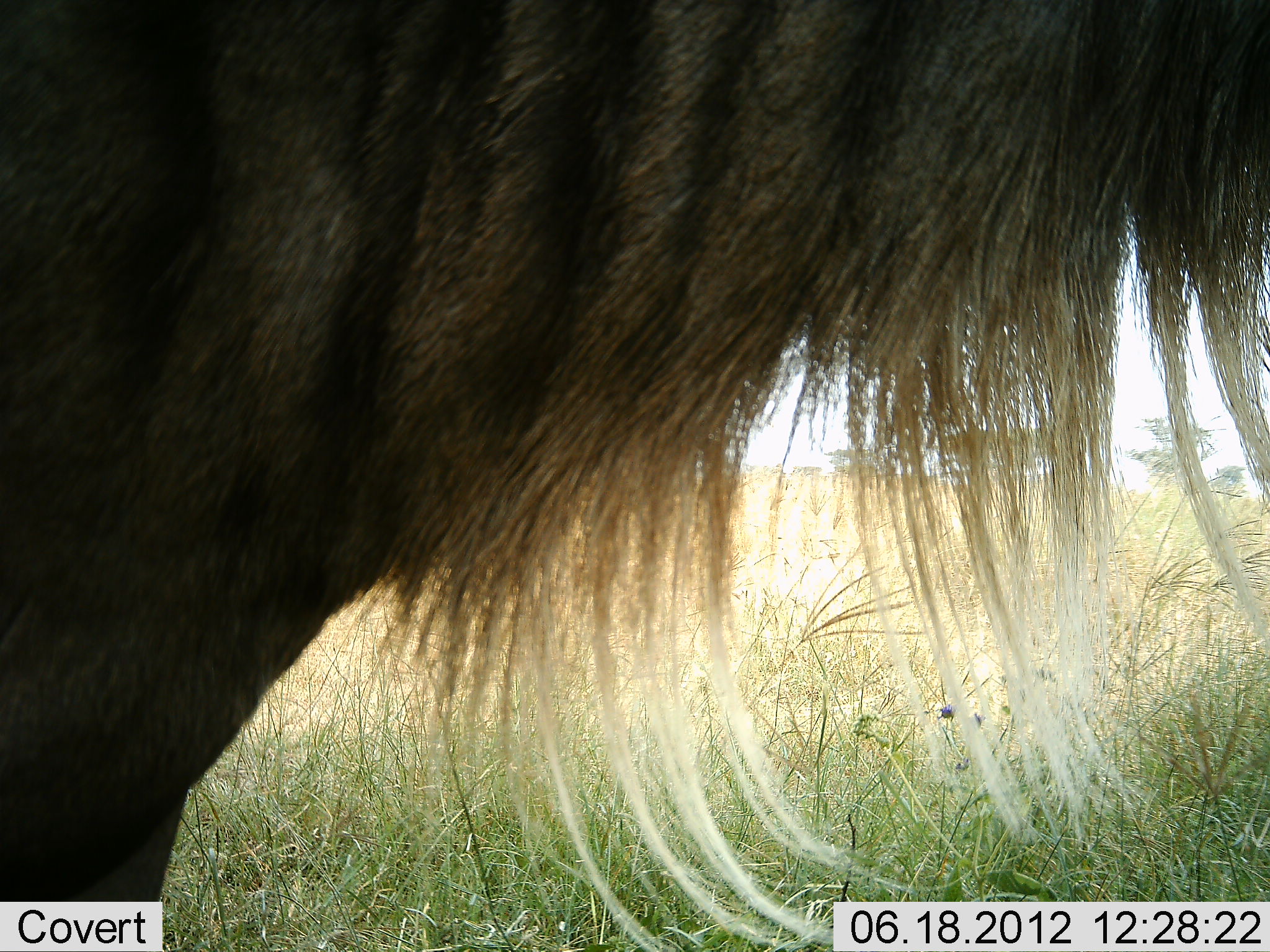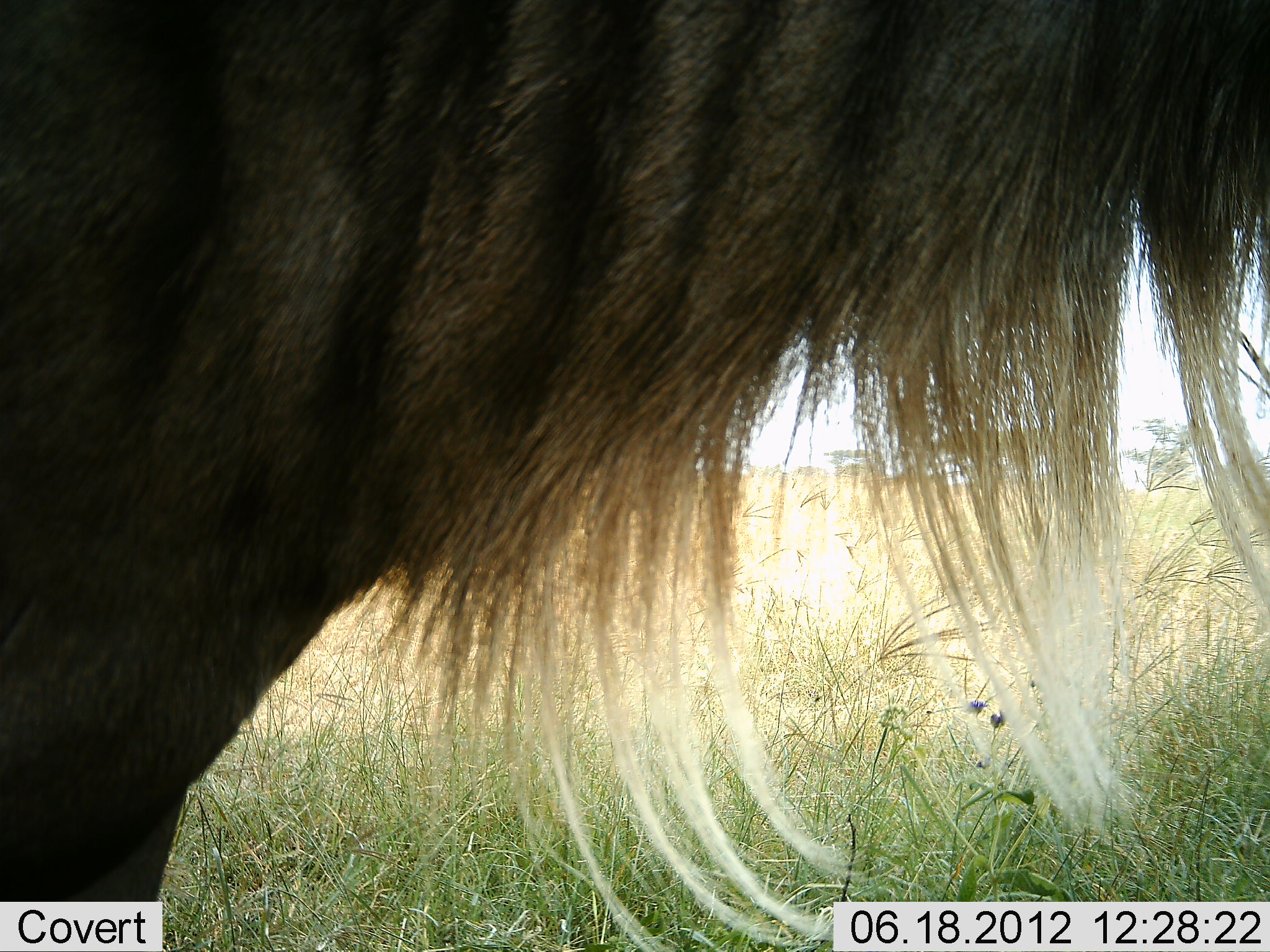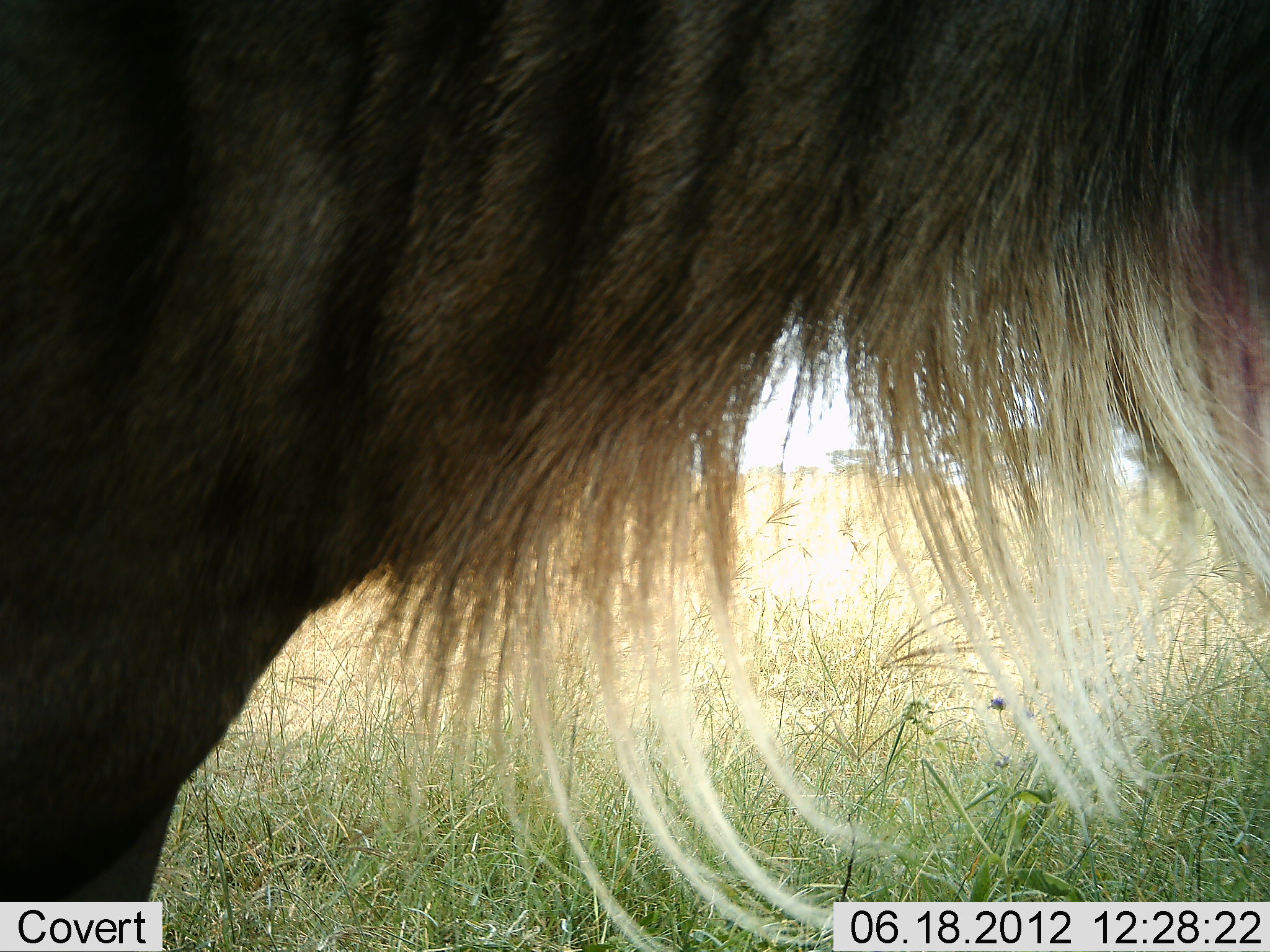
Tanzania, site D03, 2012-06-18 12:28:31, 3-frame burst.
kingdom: Animalia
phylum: Chordata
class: Mammalia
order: Artiodactyla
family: Bovidae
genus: Connochaetes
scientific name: Connochaetes taurinus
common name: blue wildebeest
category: wildebeest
Wildebeest (blue wildebeest) (Connochaetes taurinus), count 1. Behavior (volunteer vote fractions): standing 100%, resting 0%, moving 0%, interacting 0%. Young present (vote fraction): 0%. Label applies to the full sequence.